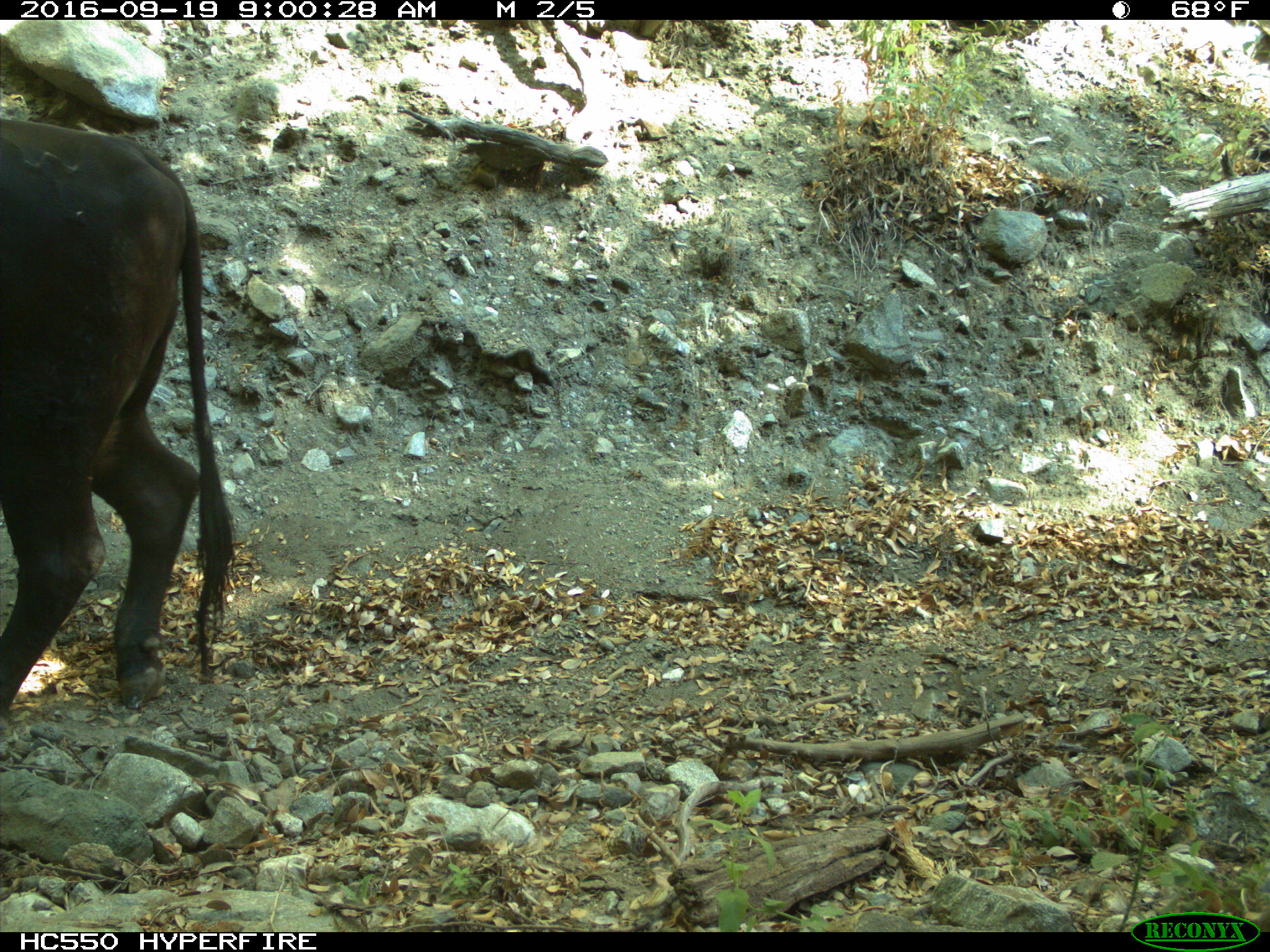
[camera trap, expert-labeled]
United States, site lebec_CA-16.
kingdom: Animalia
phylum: Chordata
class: Mammalia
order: Artiodactyla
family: Bovidae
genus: Bos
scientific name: Bos taurus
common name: domestic cow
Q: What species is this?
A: Bos taurus (domestic cow).